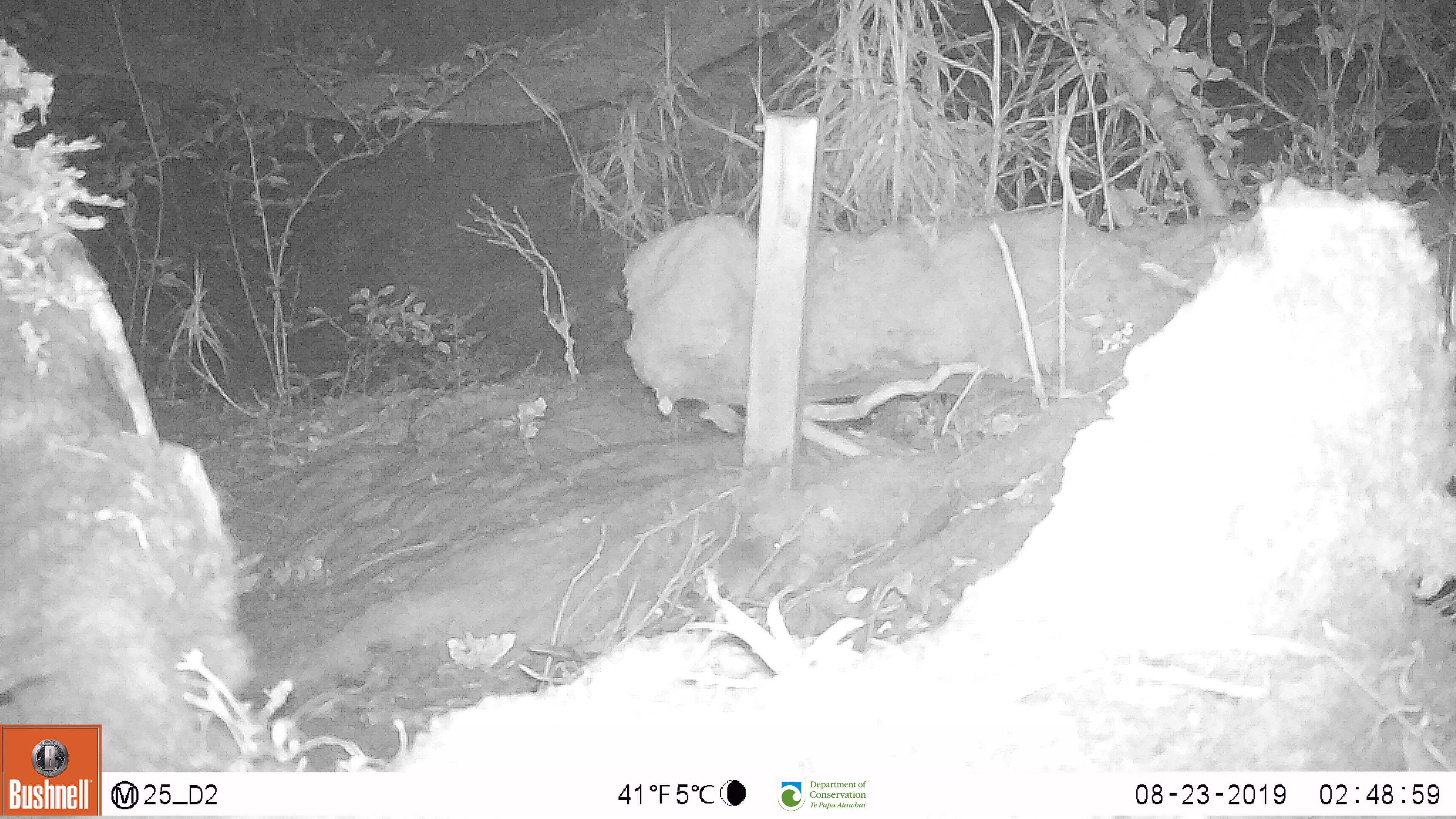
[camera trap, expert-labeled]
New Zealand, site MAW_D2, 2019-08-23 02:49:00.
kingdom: Animalia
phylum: Chordata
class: Mammalia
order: Rodentia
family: Muridae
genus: Mus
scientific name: Mus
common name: mouse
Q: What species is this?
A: Mouse (Mus).